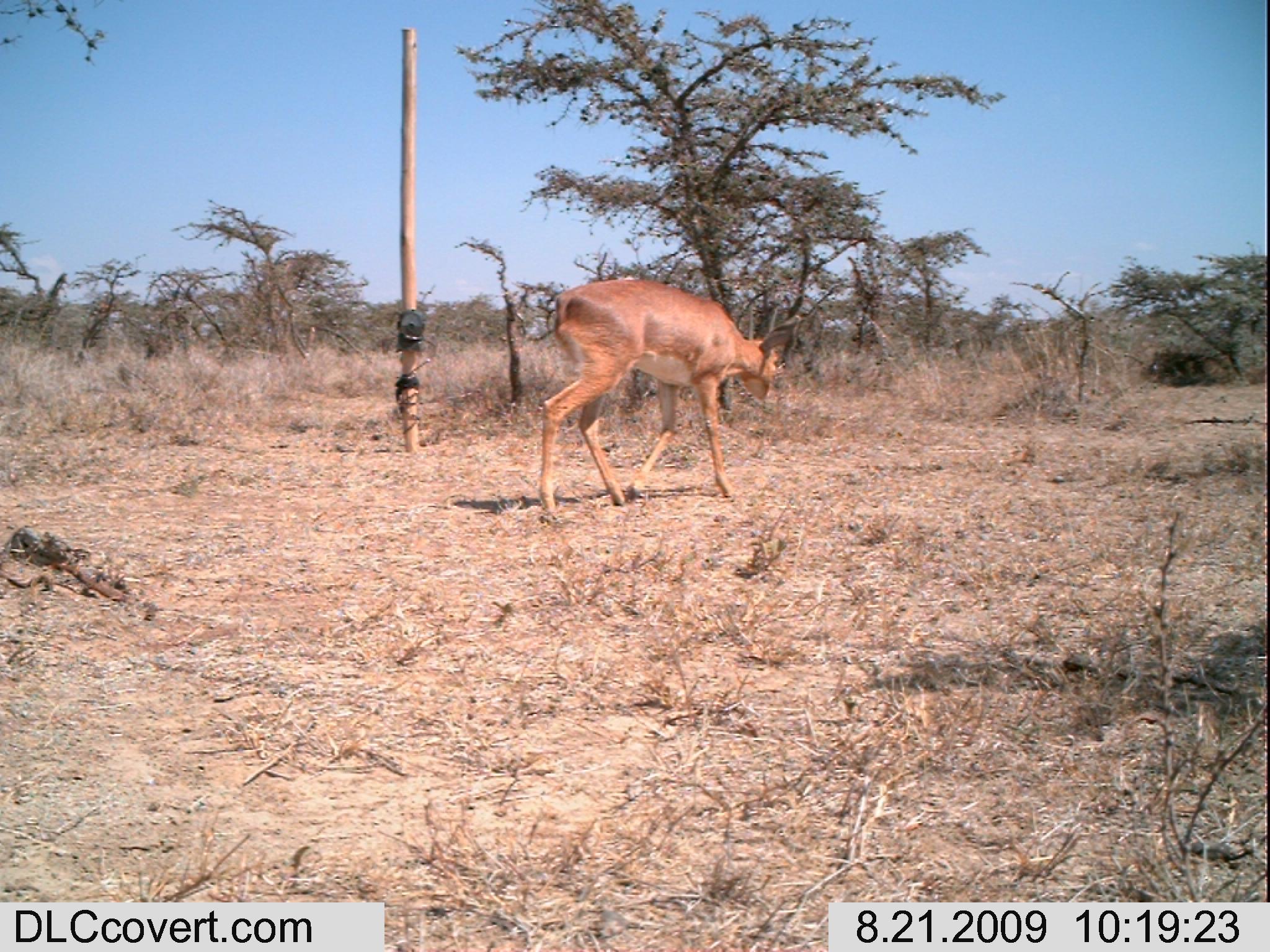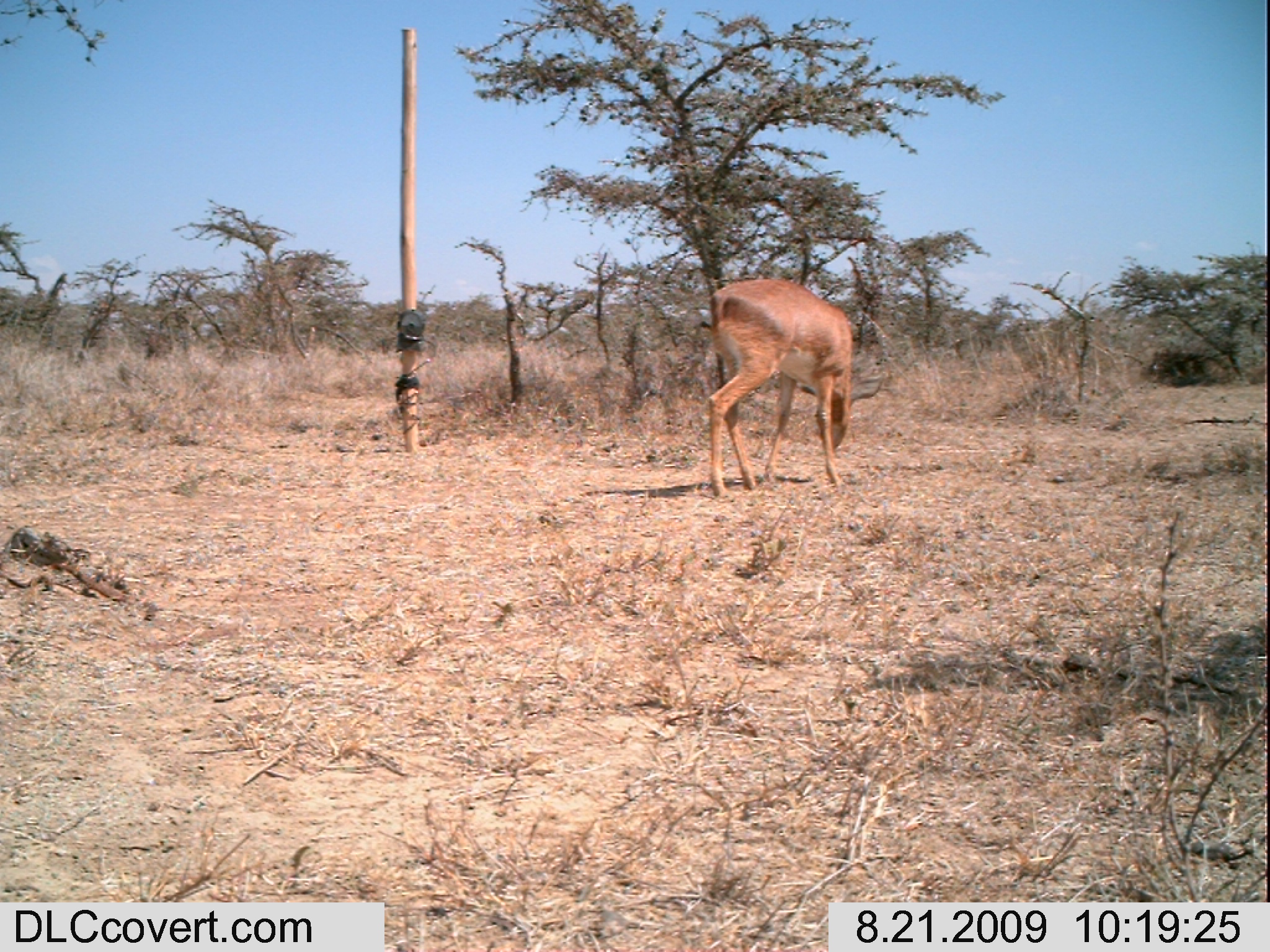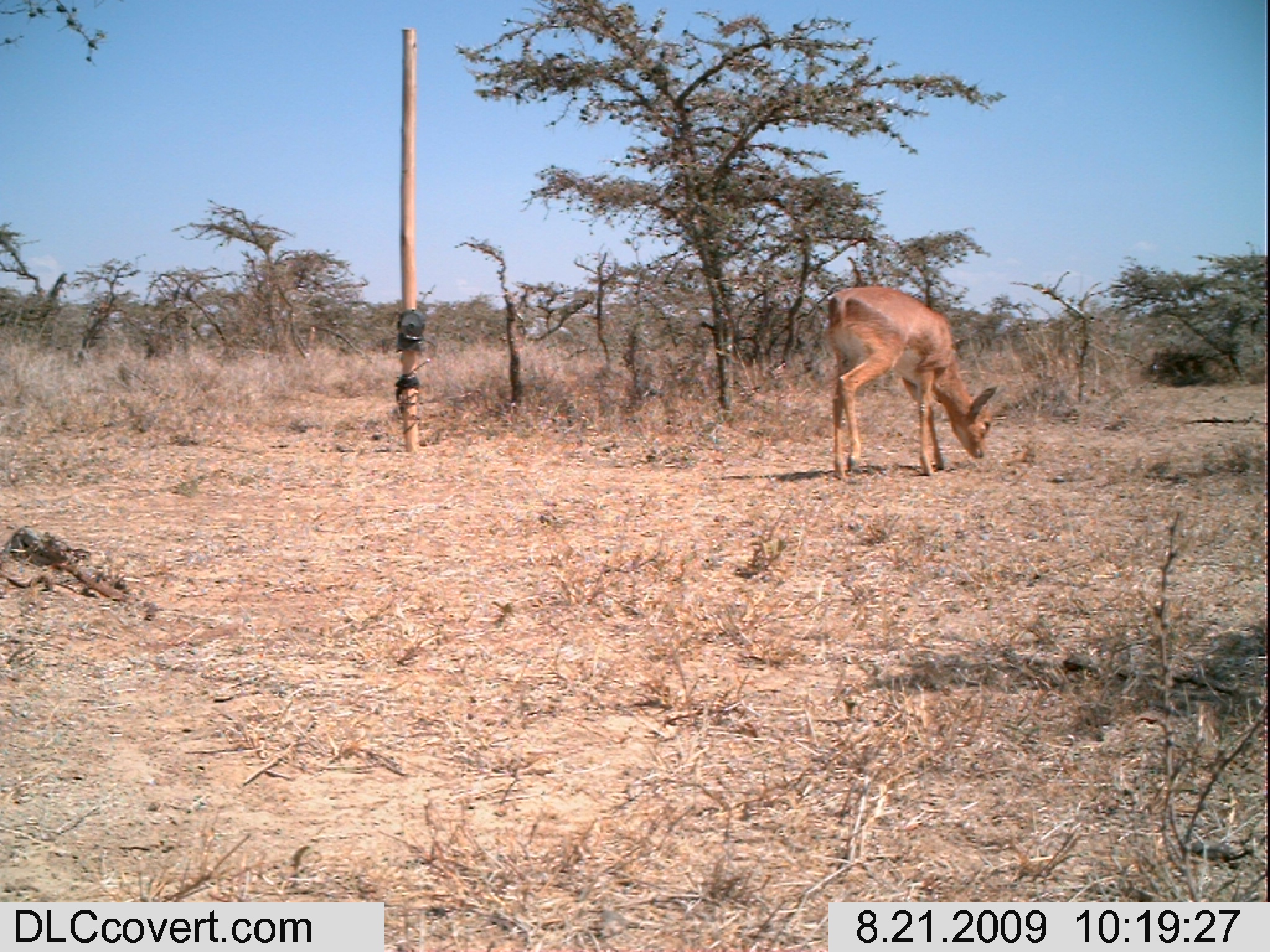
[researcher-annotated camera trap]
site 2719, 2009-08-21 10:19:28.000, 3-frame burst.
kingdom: Animalia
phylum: Chordata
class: Mammalia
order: Artiodactyla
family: Bovidae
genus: Raphicerus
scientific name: Raphicerus campestris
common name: steenbok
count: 1